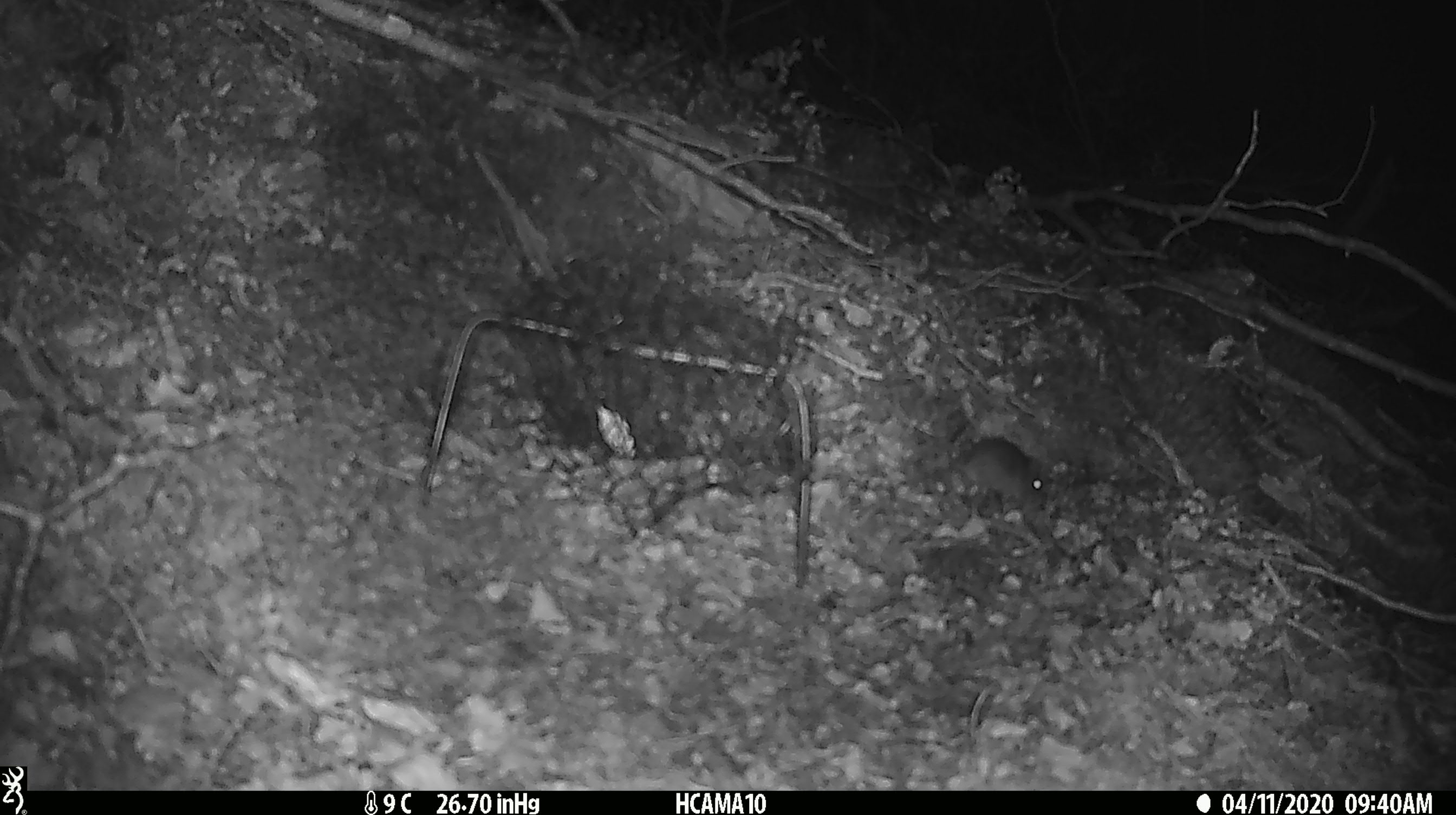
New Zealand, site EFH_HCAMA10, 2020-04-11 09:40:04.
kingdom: Animalia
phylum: Chordata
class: Mammalia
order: Rodentia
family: Muridae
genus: Mus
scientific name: Mus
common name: mouse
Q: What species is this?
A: Mouse (Mus).